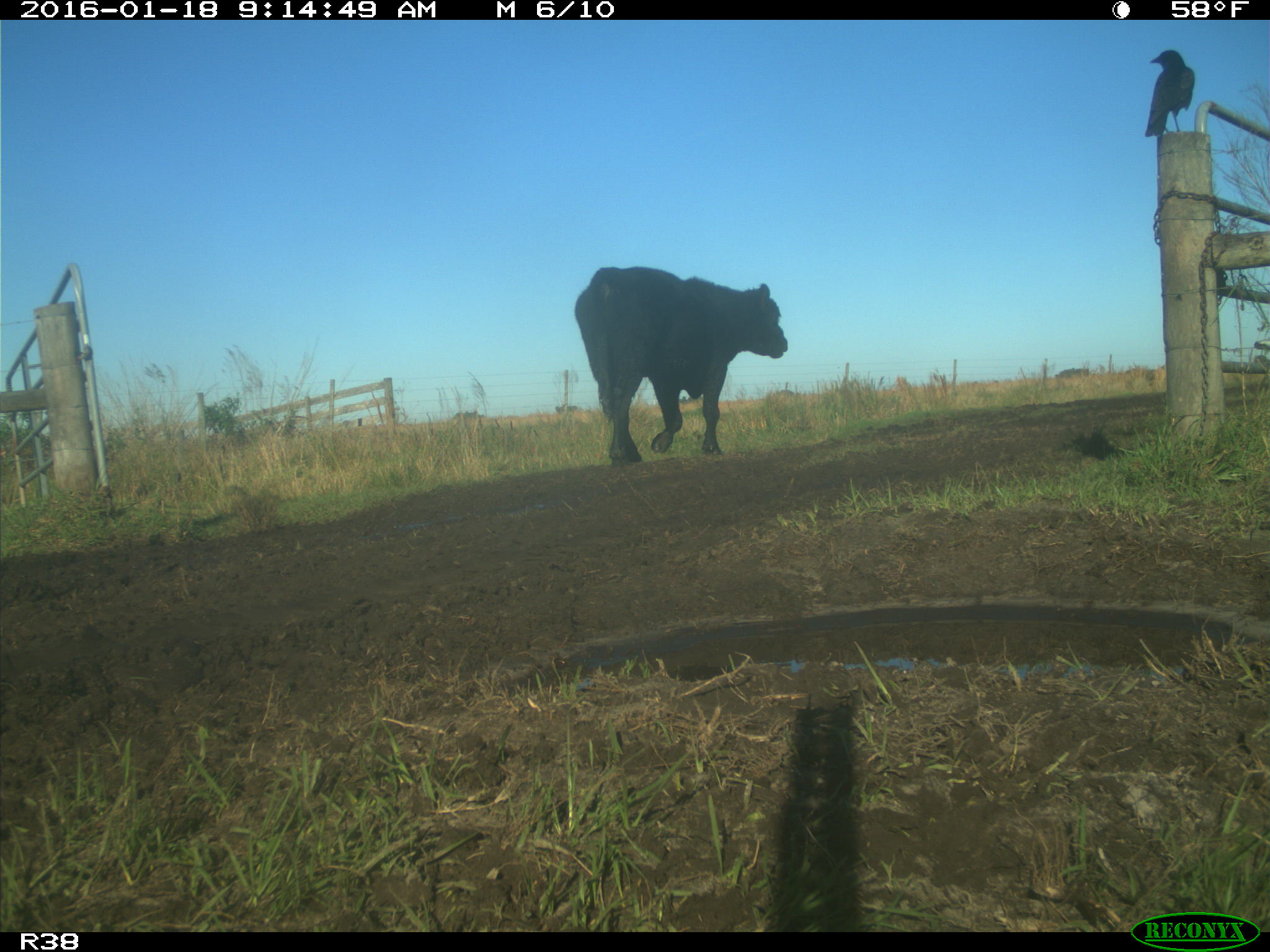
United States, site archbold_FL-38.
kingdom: Animalia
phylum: Chordata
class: Mammalia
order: Artiodactyla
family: Bovidae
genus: Bos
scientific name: Bos taurus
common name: domestic cow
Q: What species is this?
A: Bos taurus (domestic cow).